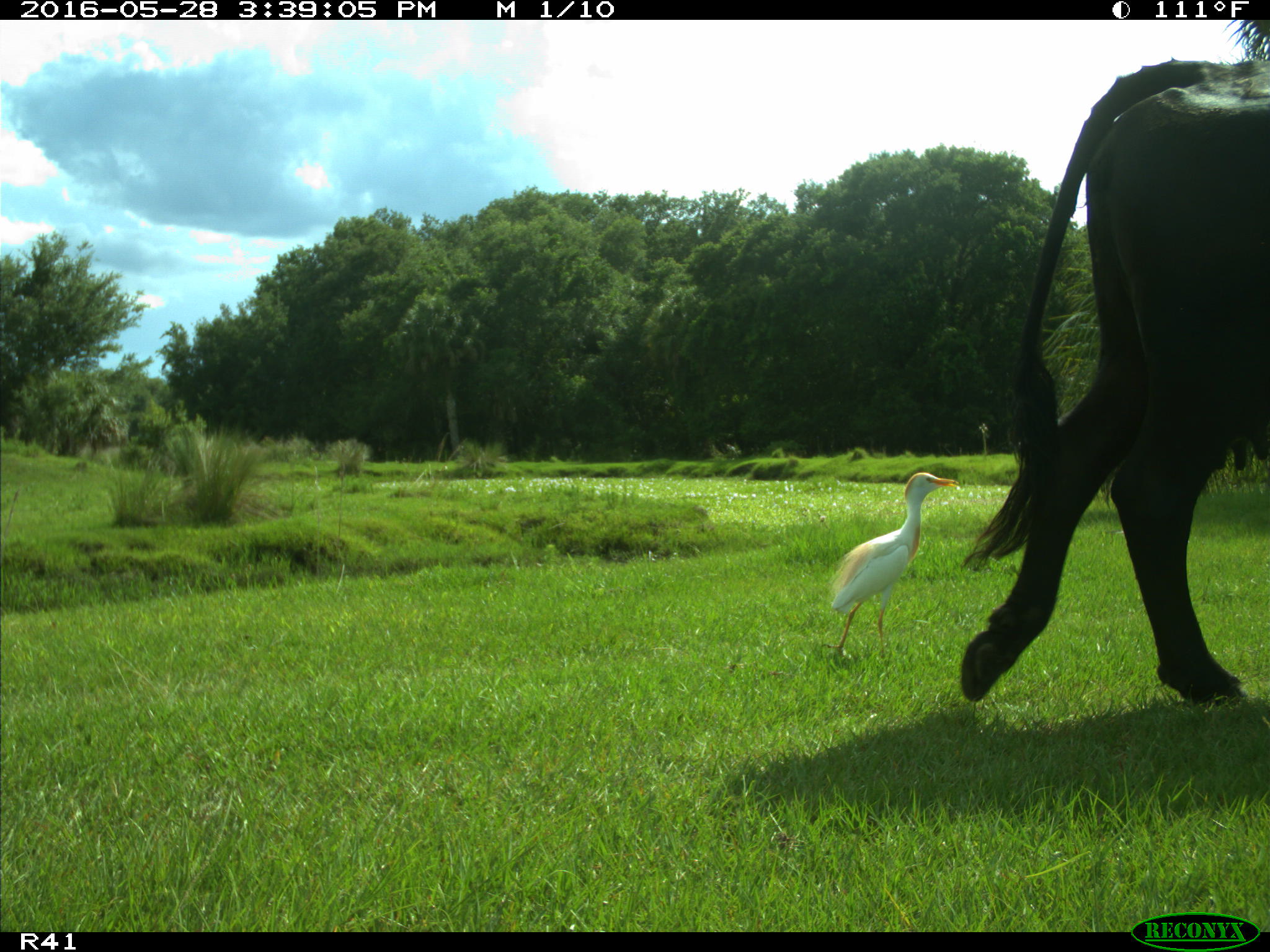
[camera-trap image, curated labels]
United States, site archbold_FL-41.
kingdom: Animalia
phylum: Chordata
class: Mammalia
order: Artiodactyla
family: Bovidae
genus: Bos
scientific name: Bos taurus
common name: domestic cow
Bos taurus (domestic cow).